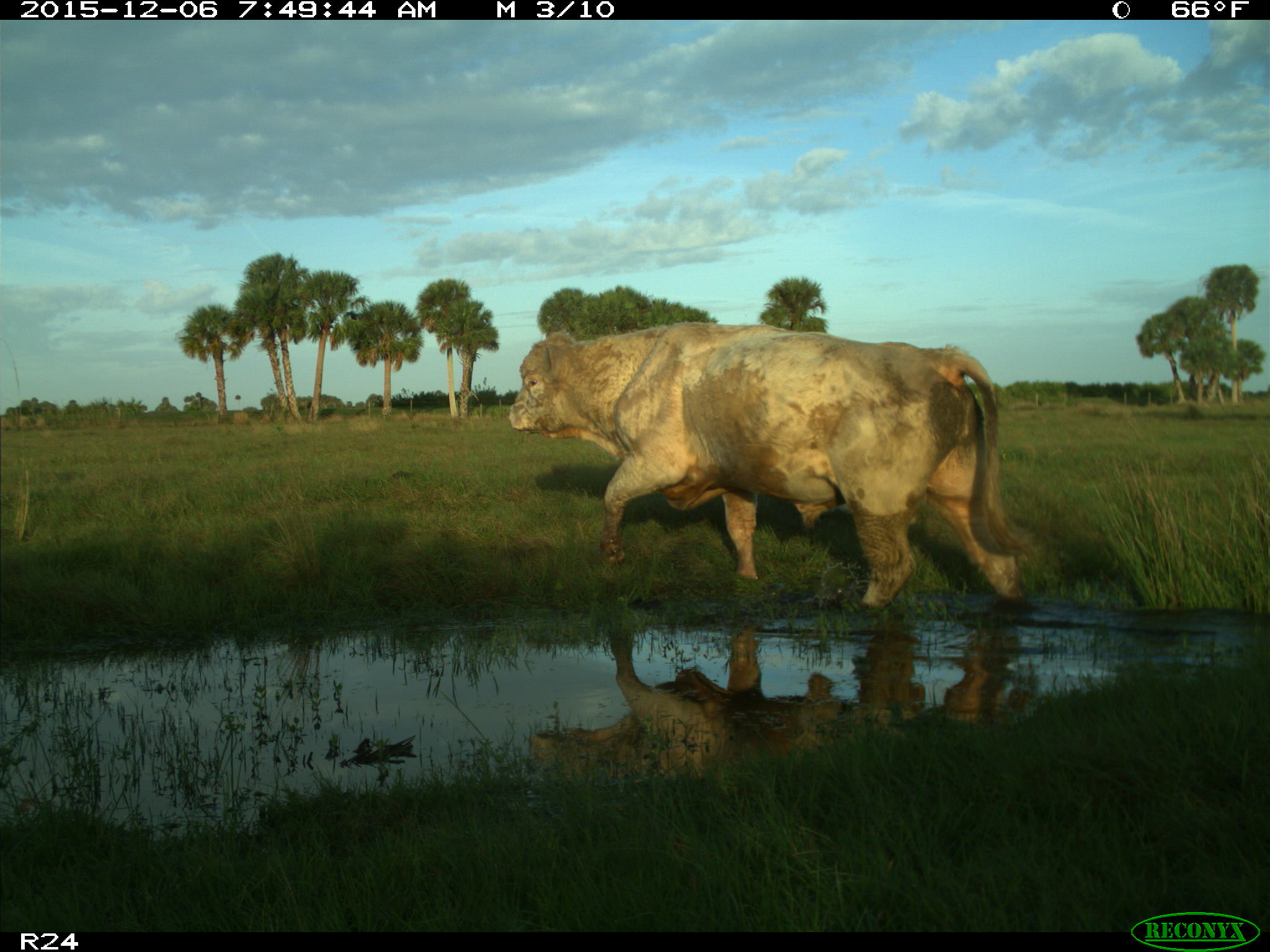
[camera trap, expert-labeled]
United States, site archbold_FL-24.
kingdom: Animalia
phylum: Chordata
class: Mammalia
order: Artiodactyla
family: Bovidae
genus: Bos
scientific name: Bos taurus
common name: domestic cow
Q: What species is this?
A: Bos taurus (domestic cow).